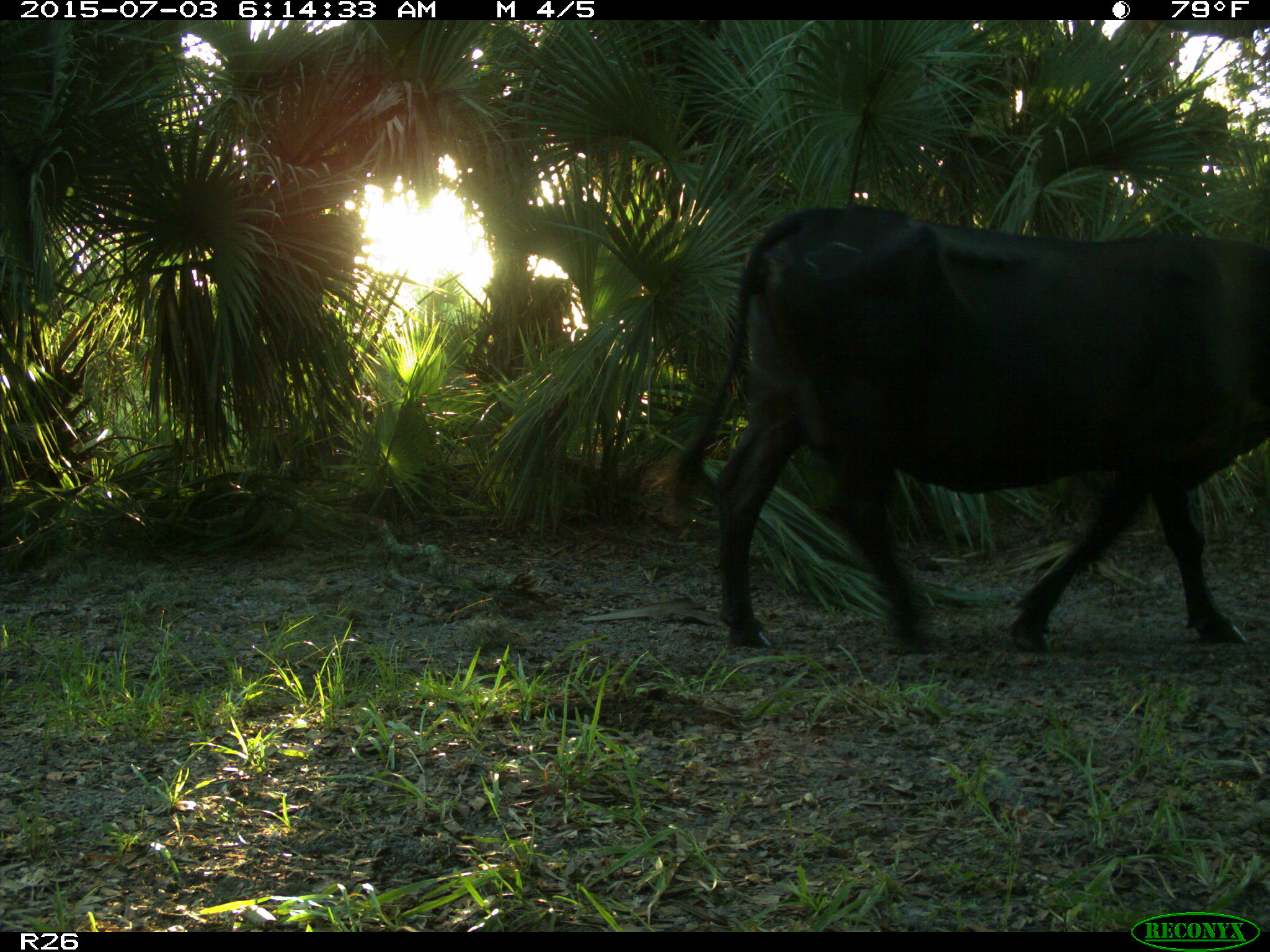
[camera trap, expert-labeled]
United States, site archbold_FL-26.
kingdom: Animalia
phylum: Chordata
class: Mammalia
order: Artiodactyla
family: Bovidae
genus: Bos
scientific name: Bos taurus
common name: domestic cow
Bos taurus (domestic cow).